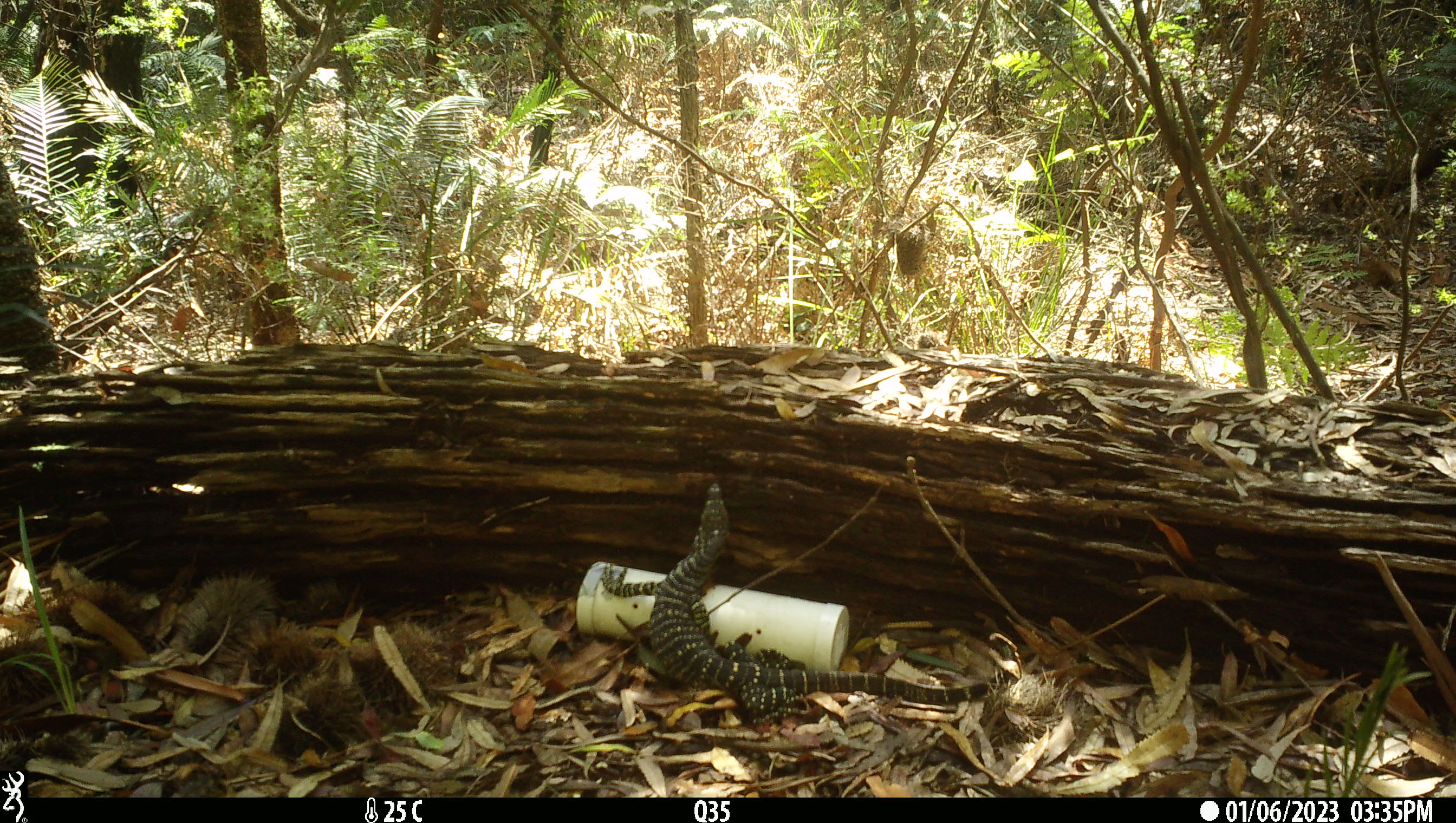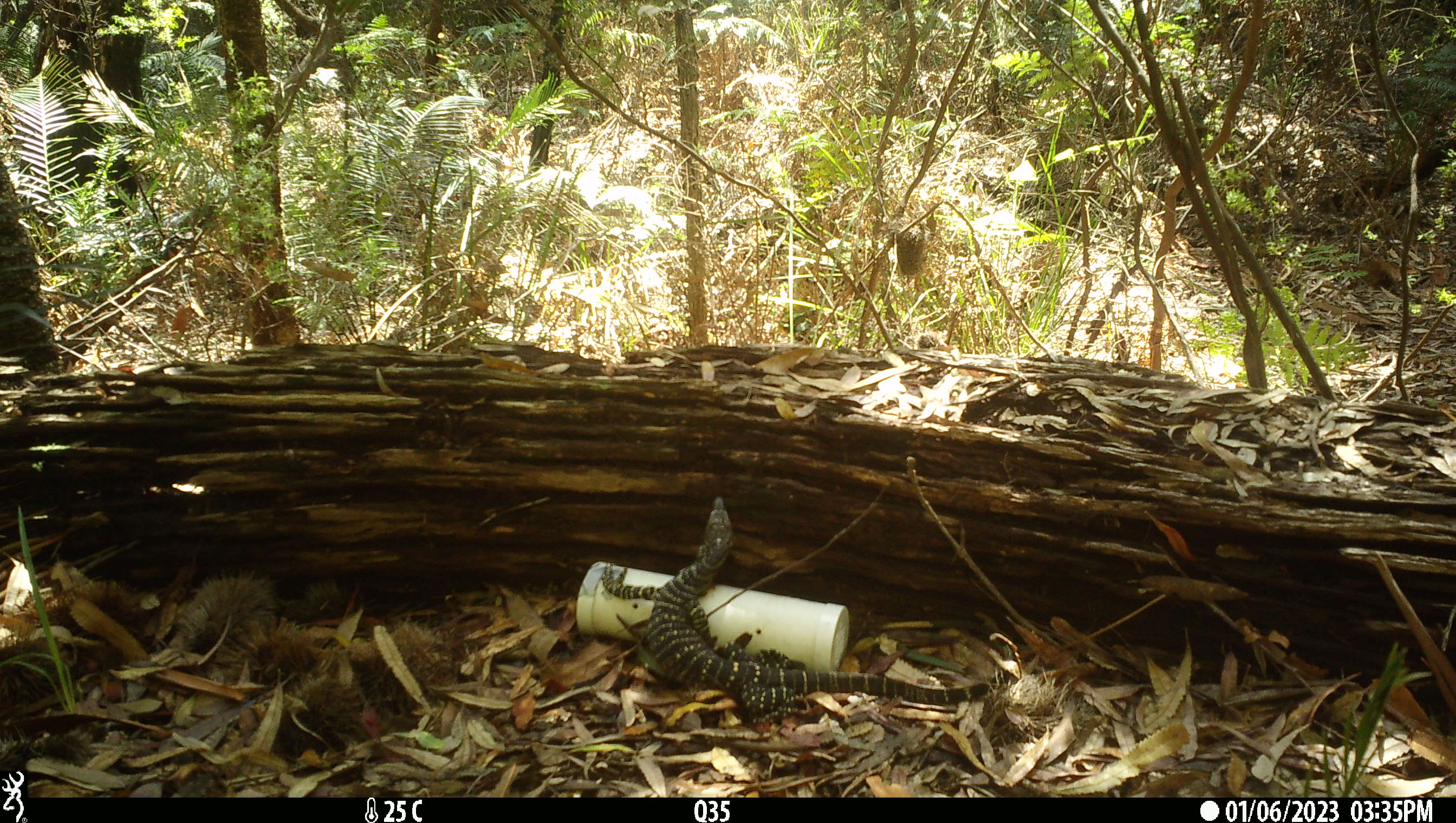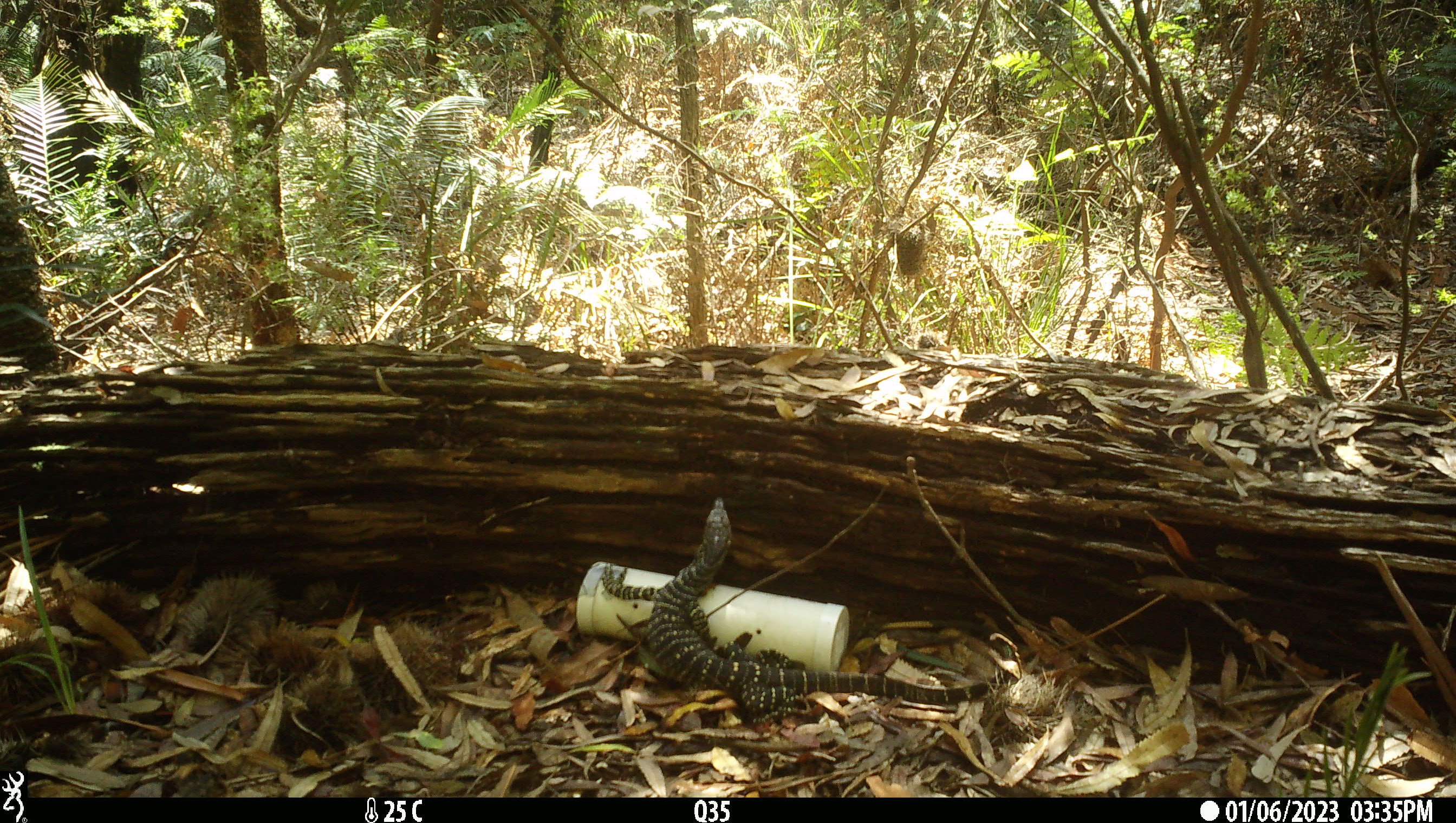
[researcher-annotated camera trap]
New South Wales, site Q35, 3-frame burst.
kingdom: Animalia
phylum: Chordata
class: Reptilia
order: Squamata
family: Varanidae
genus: Varanus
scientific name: Varanus varius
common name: lace monitor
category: goanna